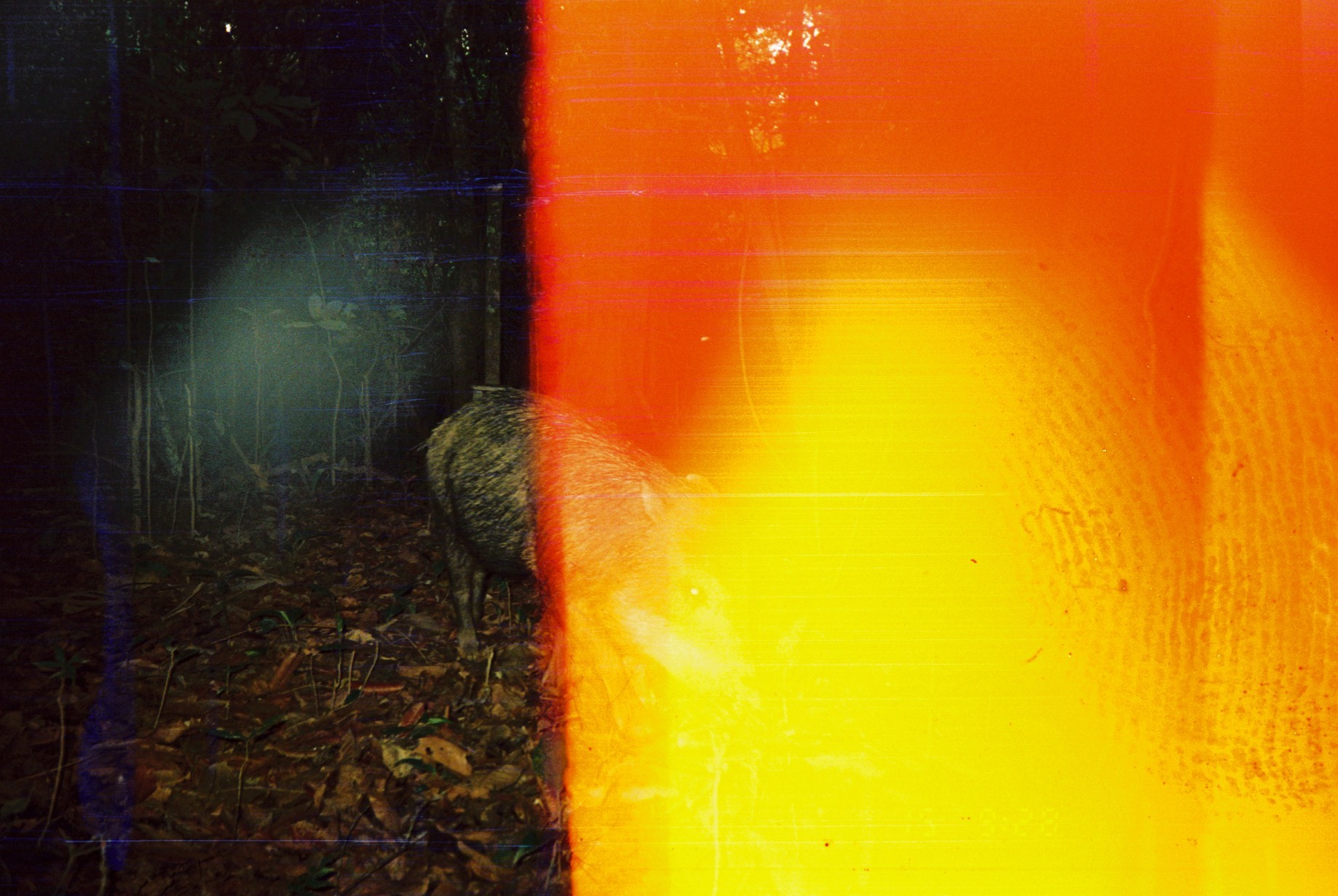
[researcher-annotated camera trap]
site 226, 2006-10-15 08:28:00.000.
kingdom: Animalia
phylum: Chordata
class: Mammalia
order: Artiodactyla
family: Tayassuidae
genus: Tayassu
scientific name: Tayassu pecari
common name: white-lipped peccary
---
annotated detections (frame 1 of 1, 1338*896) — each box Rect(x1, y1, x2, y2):
tayassu pecari: Rect(411, 382, 757, 744)